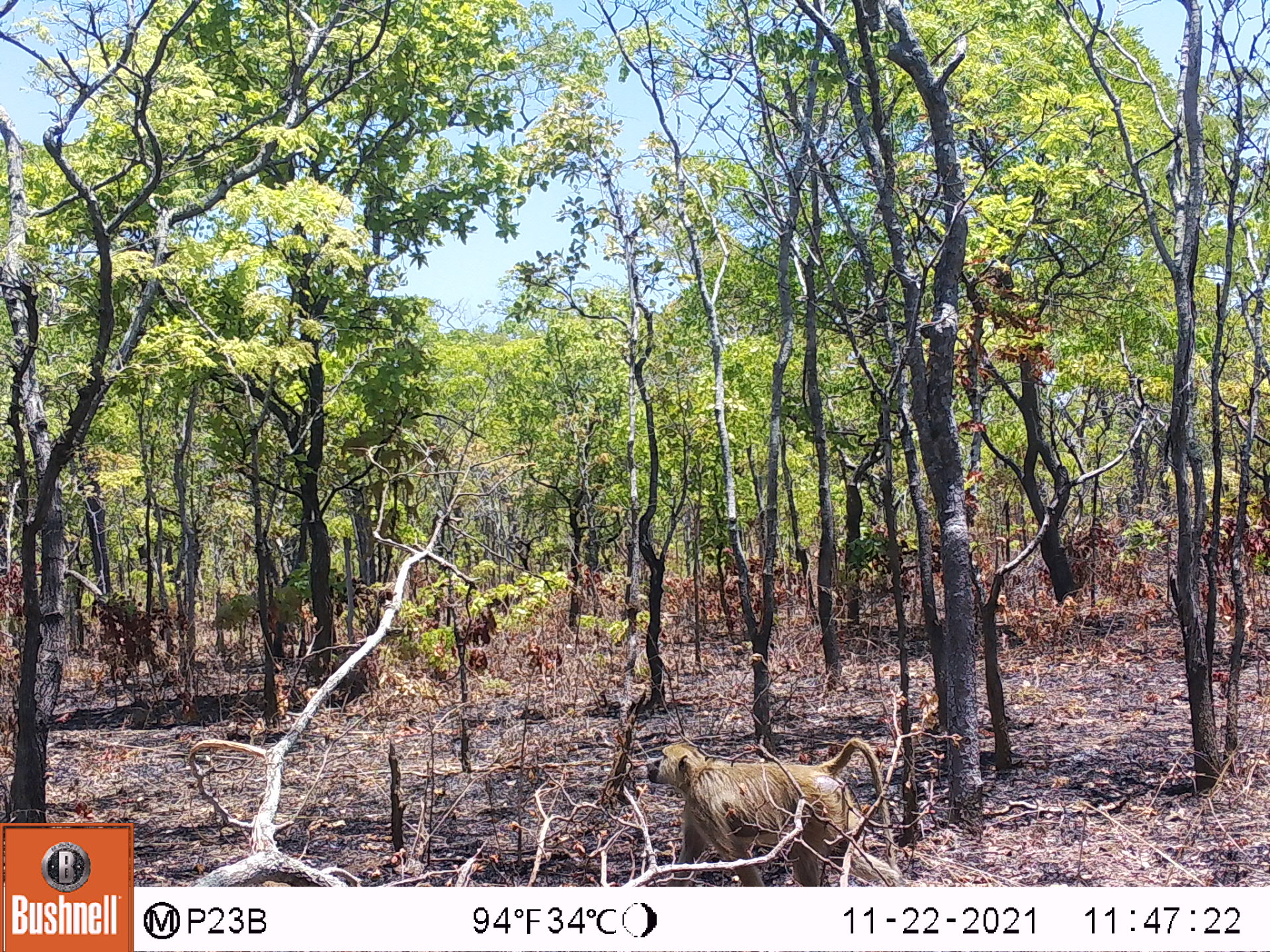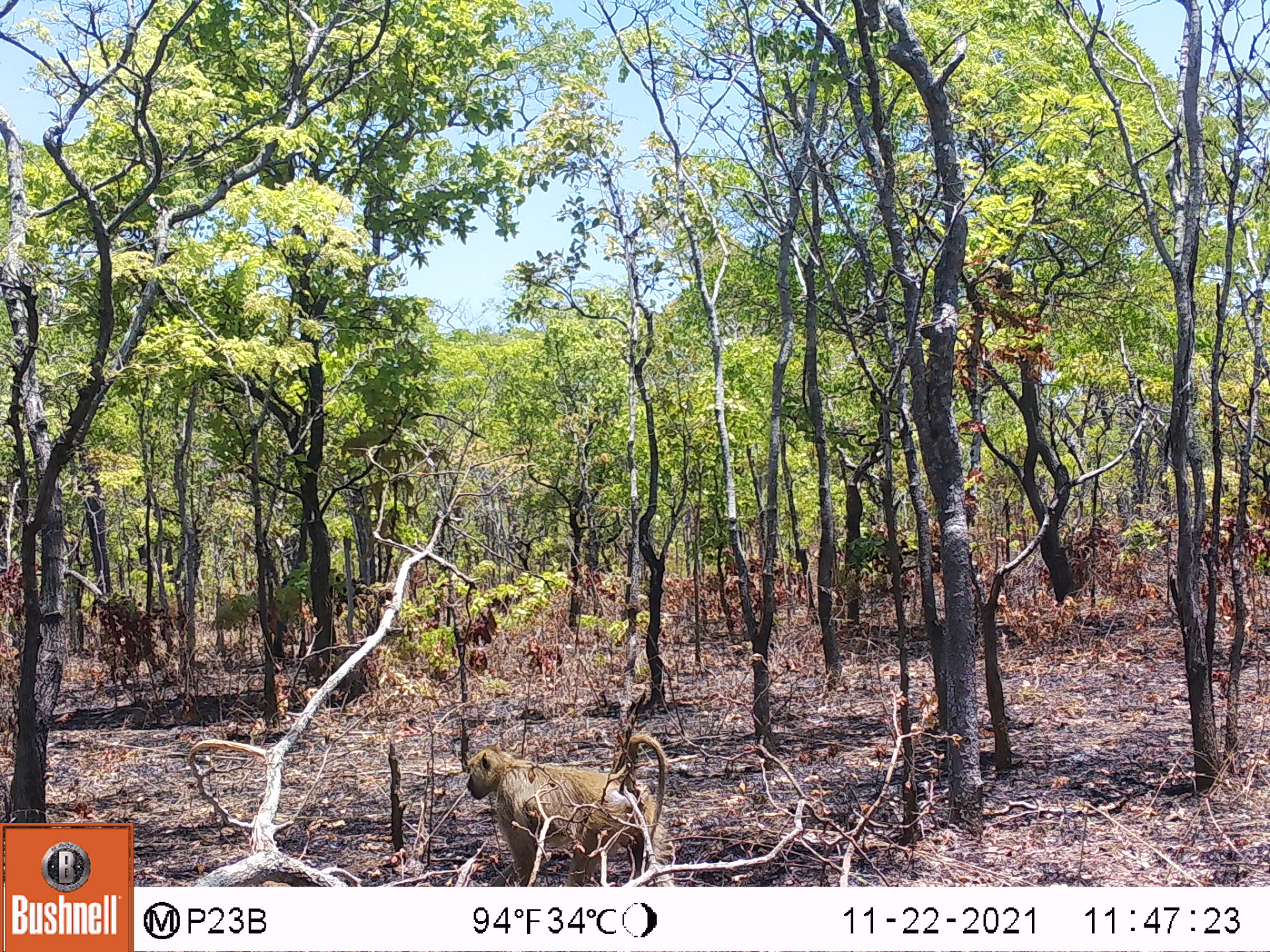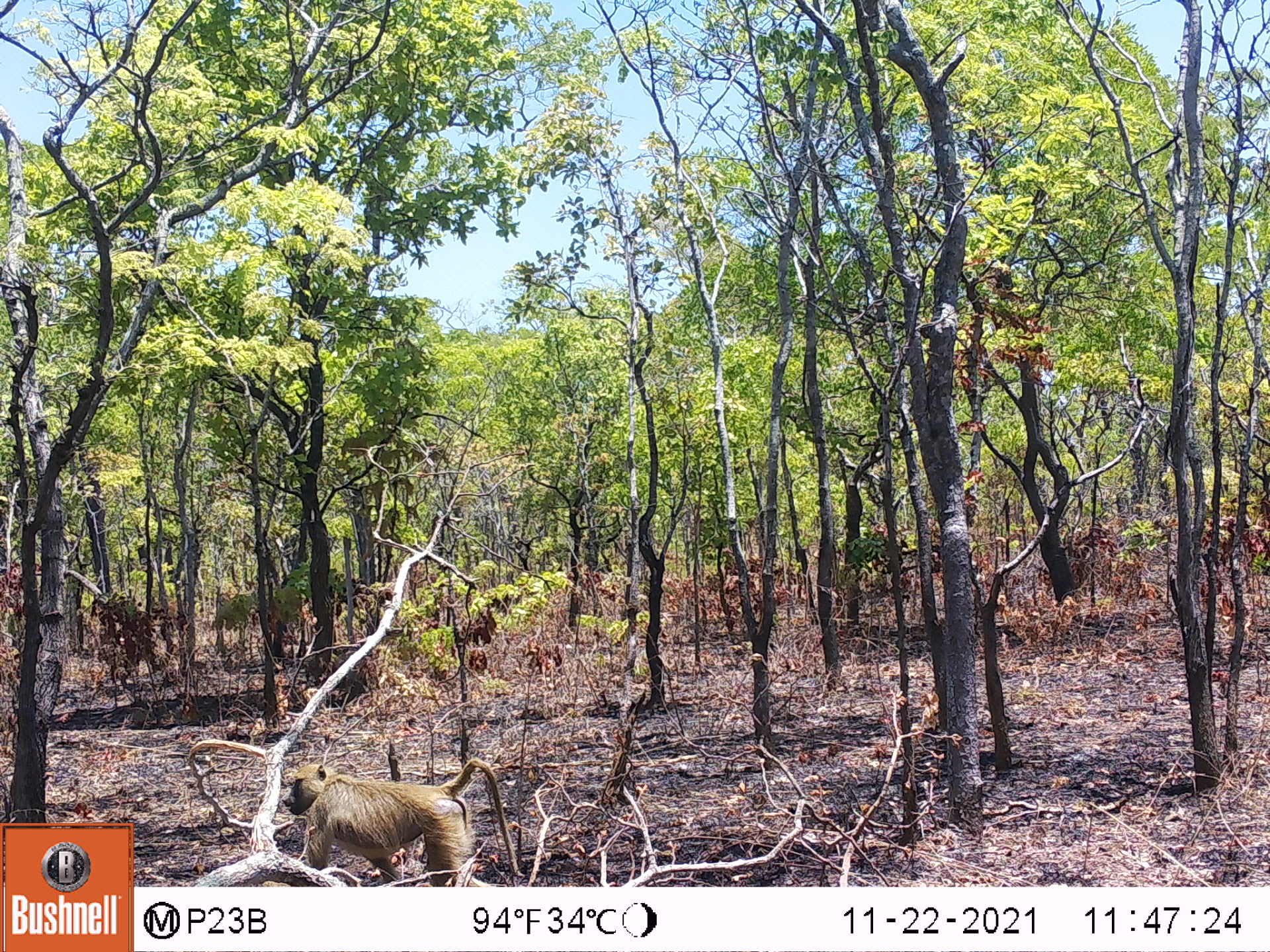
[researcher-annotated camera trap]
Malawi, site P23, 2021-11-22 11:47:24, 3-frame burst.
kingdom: Animalia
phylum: Chordata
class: Mammalia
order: Primates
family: Cercopithecidae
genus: Papio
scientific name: Papio cynocephalus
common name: yellow baboon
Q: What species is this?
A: Yellow baboon (Papio cynocephalus).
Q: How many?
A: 1.